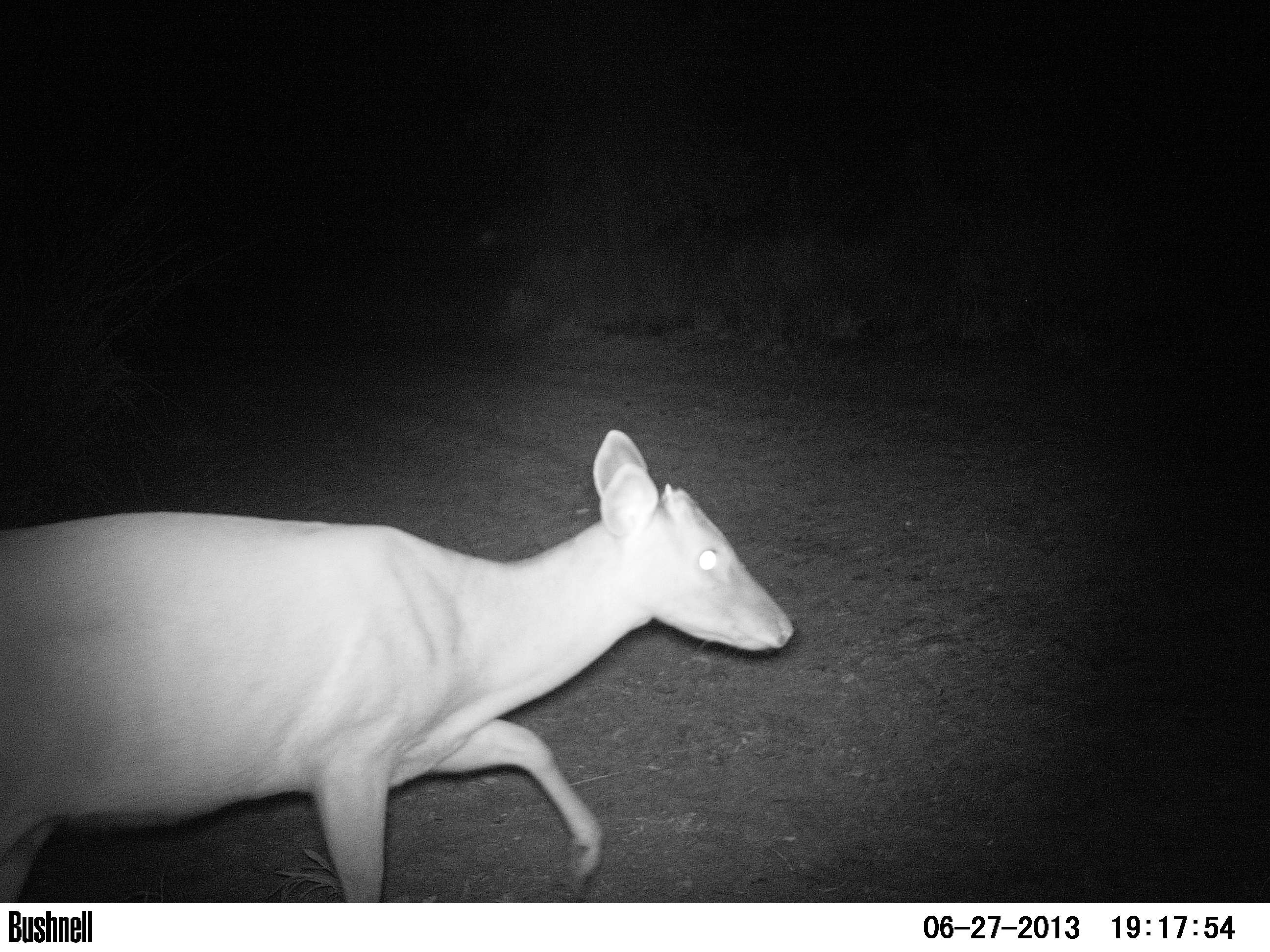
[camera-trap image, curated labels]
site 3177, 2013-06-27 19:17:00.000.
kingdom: Animalia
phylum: Chordata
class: Mammalia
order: Artiodactyla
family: Cervidae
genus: Mazama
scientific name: Mazama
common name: brockets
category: mazama sp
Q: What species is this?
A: Mazama sp (brockets) (Mazama).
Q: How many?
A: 1.